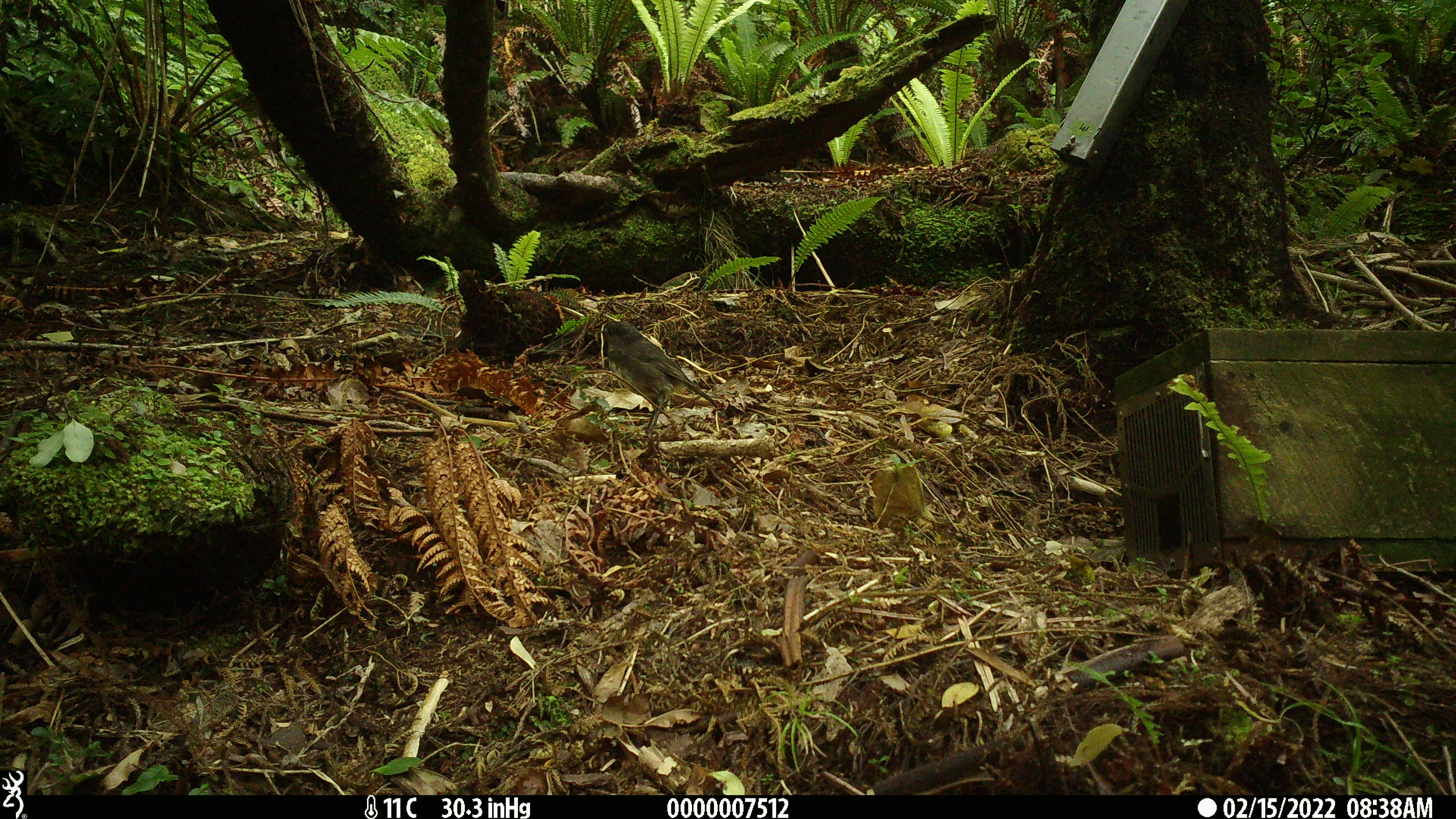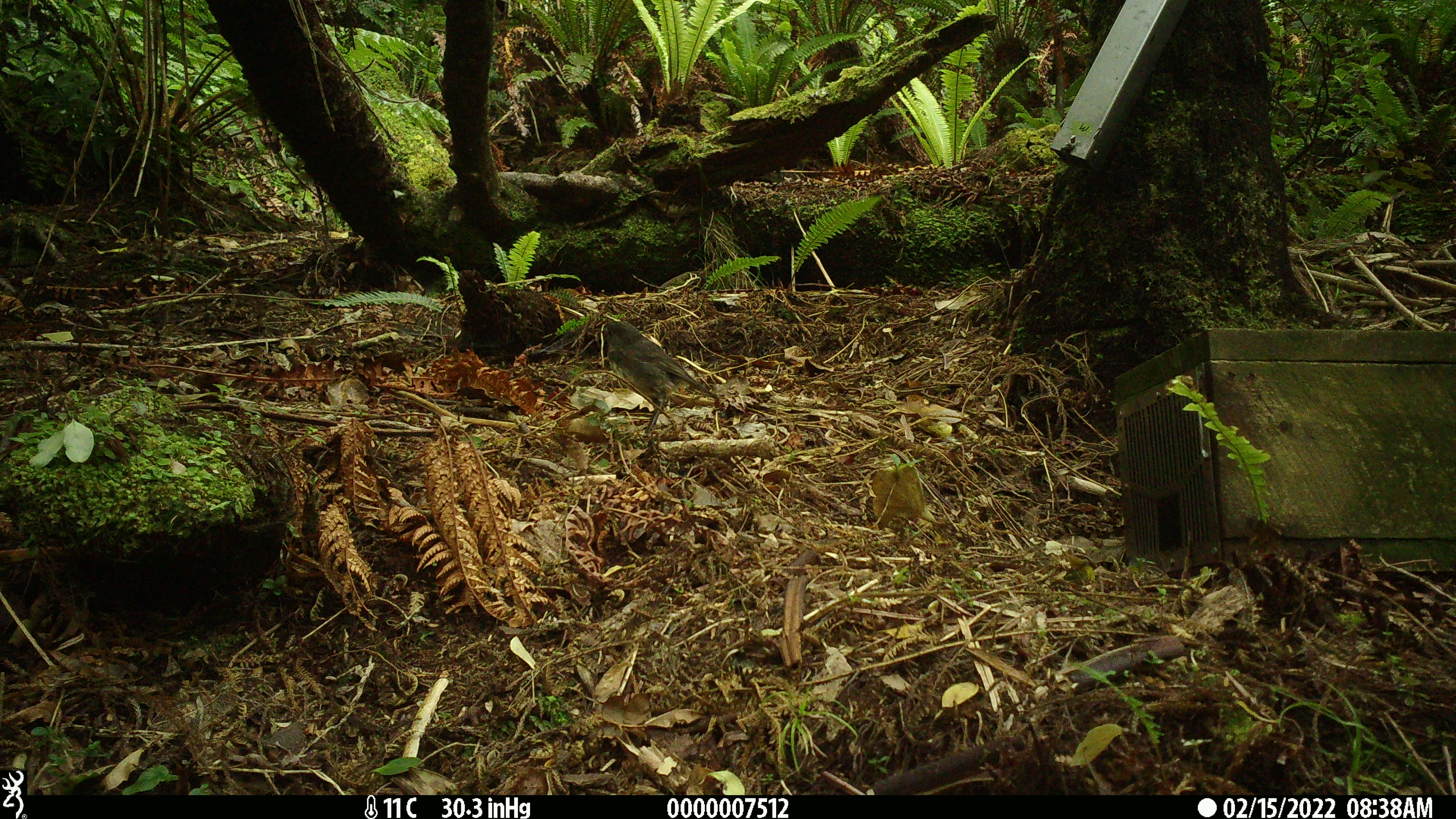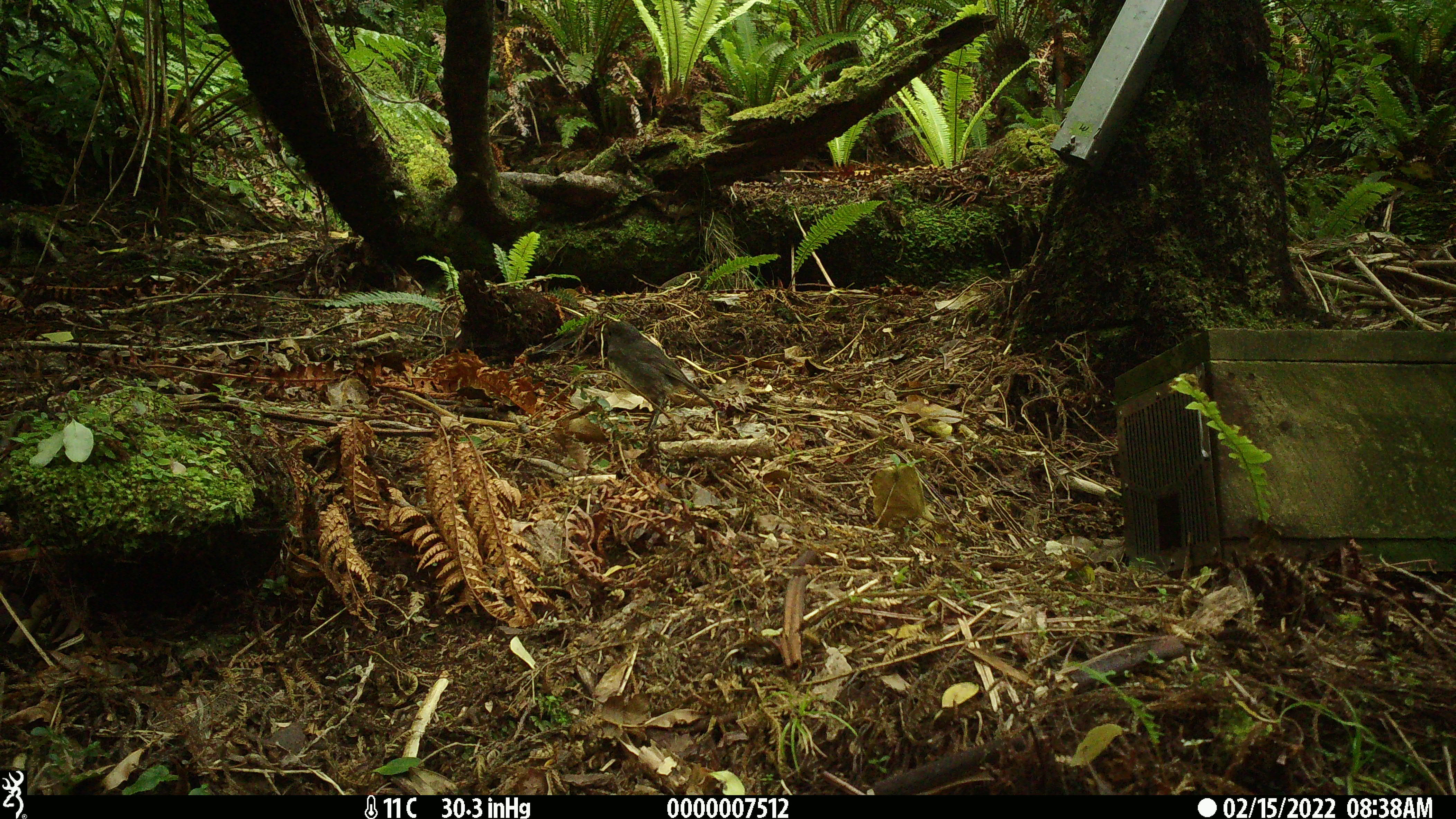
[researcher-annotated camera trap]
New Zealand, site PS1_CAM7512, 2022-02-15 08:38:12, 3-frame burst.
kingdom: Animalia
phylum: Chordata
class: Aves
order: Passeriformes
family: Petroicidae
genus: Petroica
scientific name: Petroica australis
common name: new zealand robin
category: robin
Robin (new zealand robin) (Petroica australis).